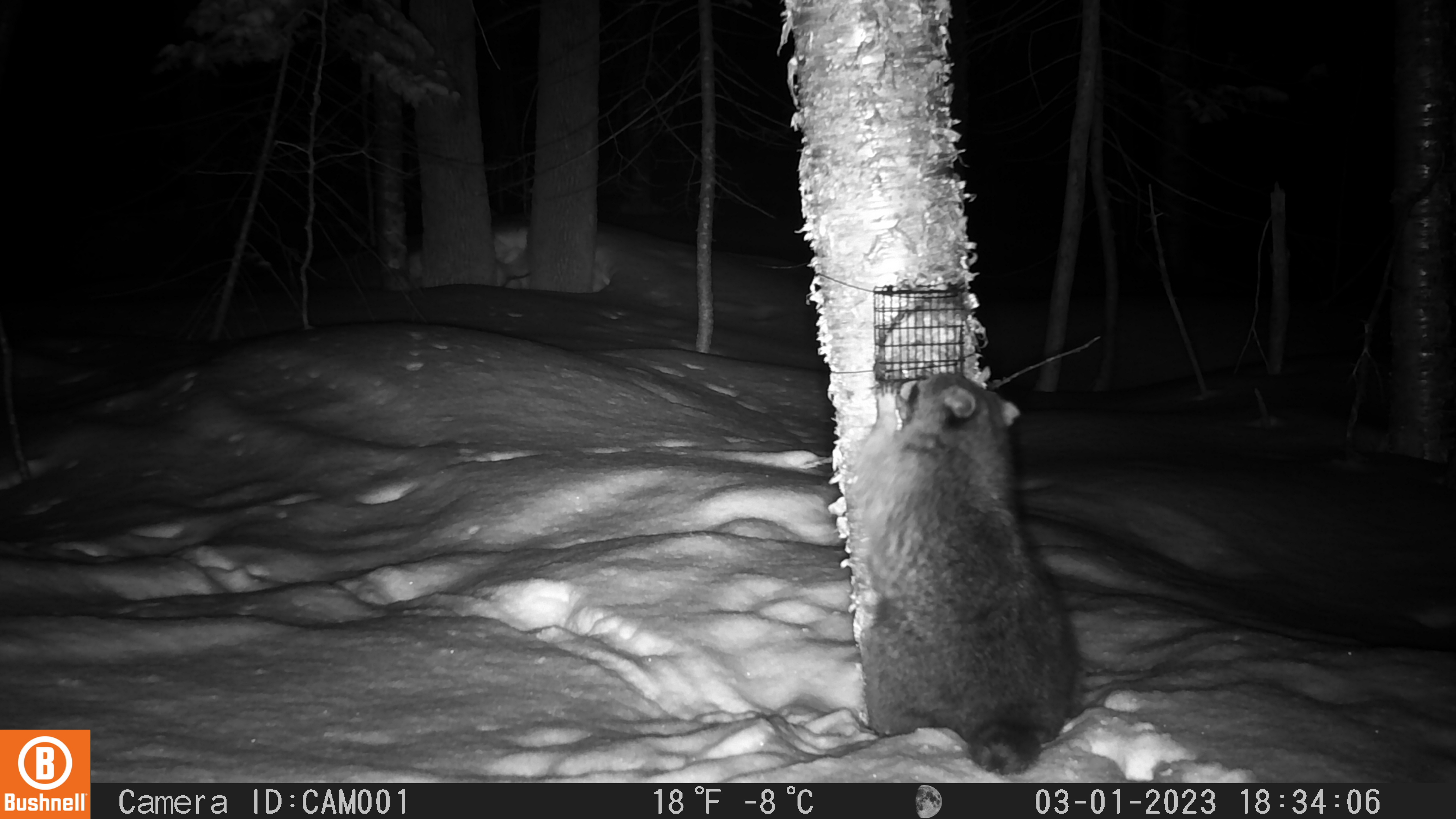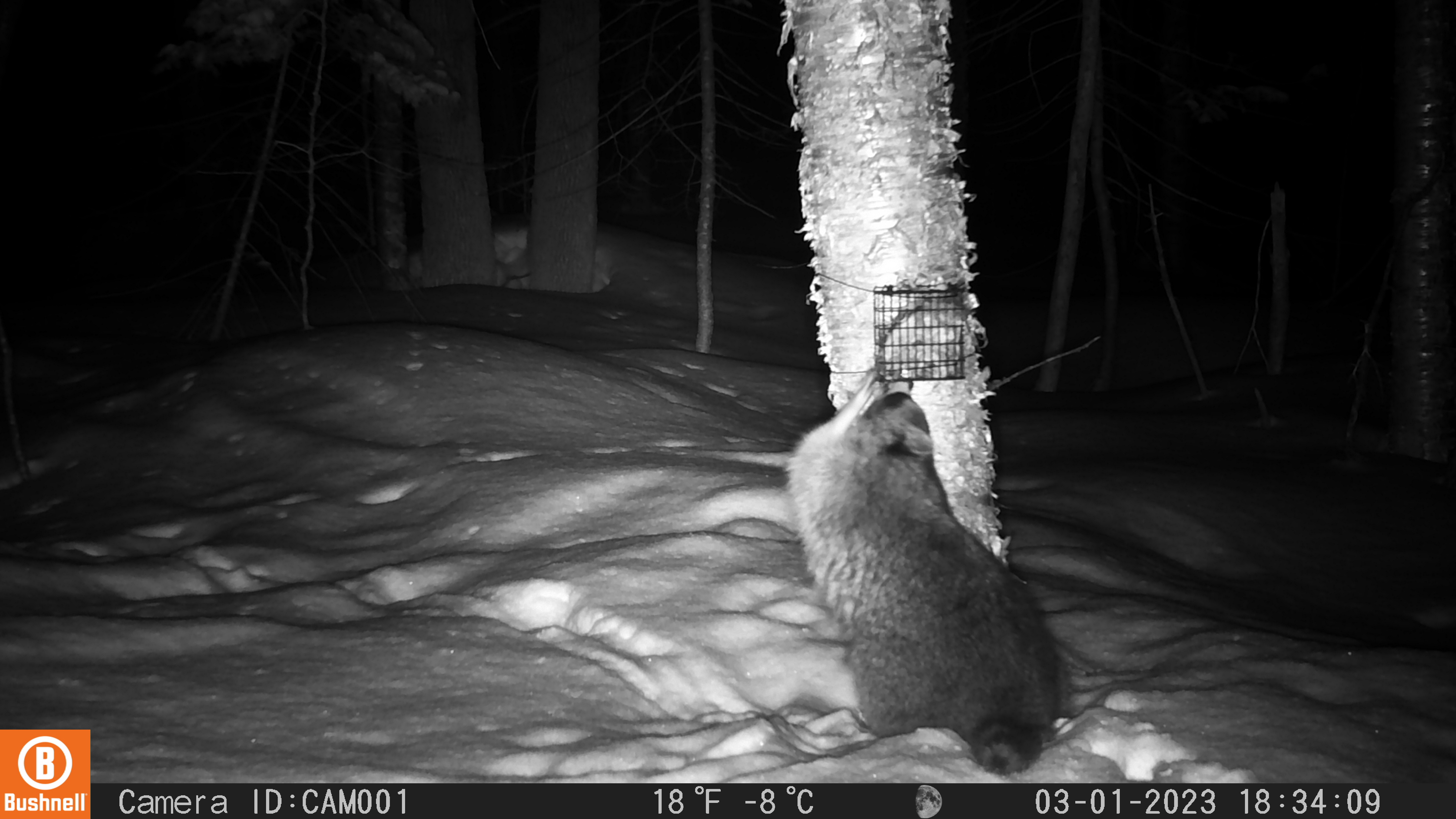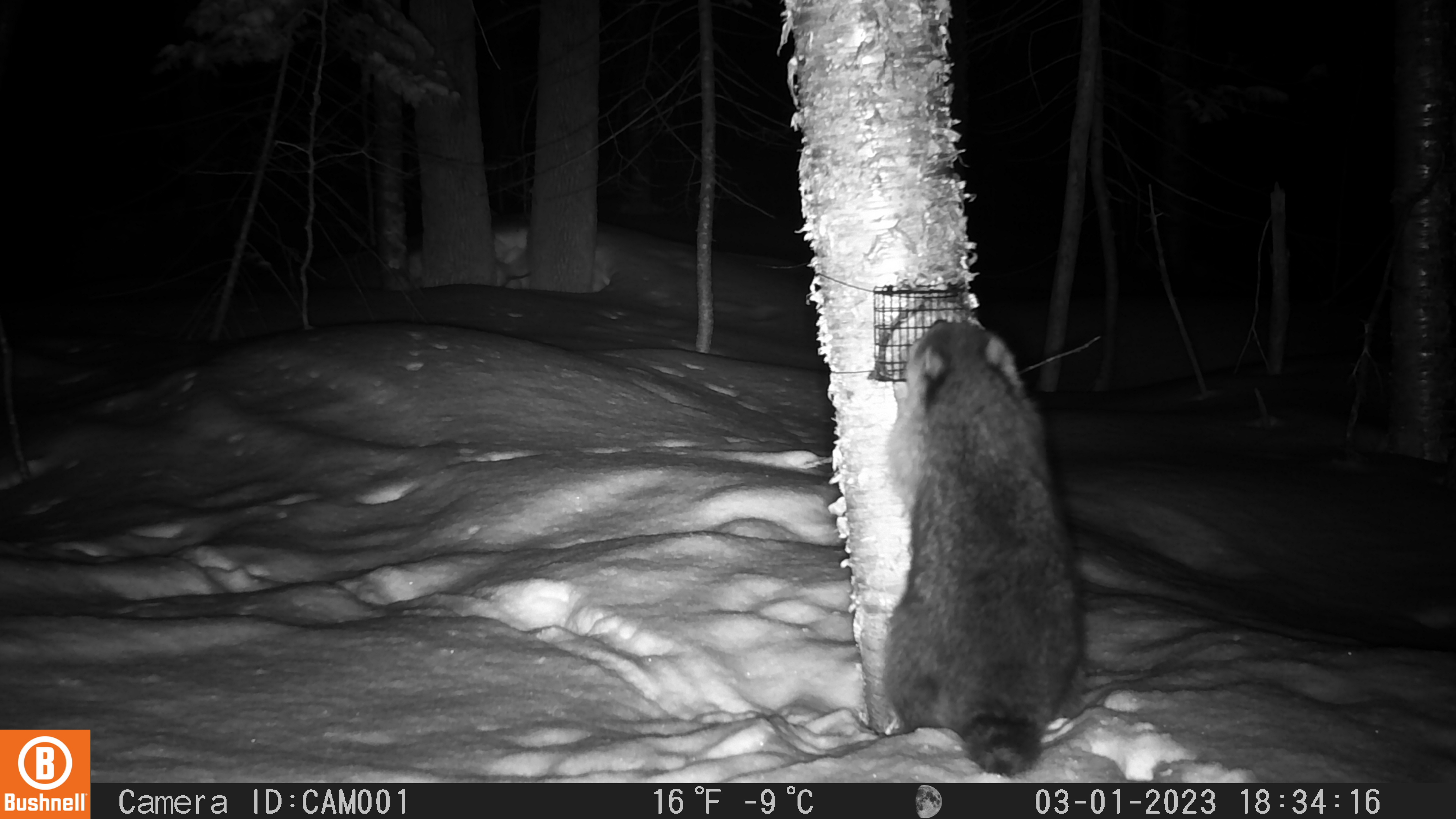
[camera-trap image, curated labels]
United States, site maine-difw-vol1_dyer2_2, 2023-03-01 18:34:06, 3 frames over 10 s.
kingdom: Animalia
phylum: Chordata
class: Mammalia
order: Carnivora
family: Procyonidae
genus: Procyon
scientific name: Procyon lotor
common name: raccoon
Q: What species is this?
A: Raccoon (Procyon lotor).